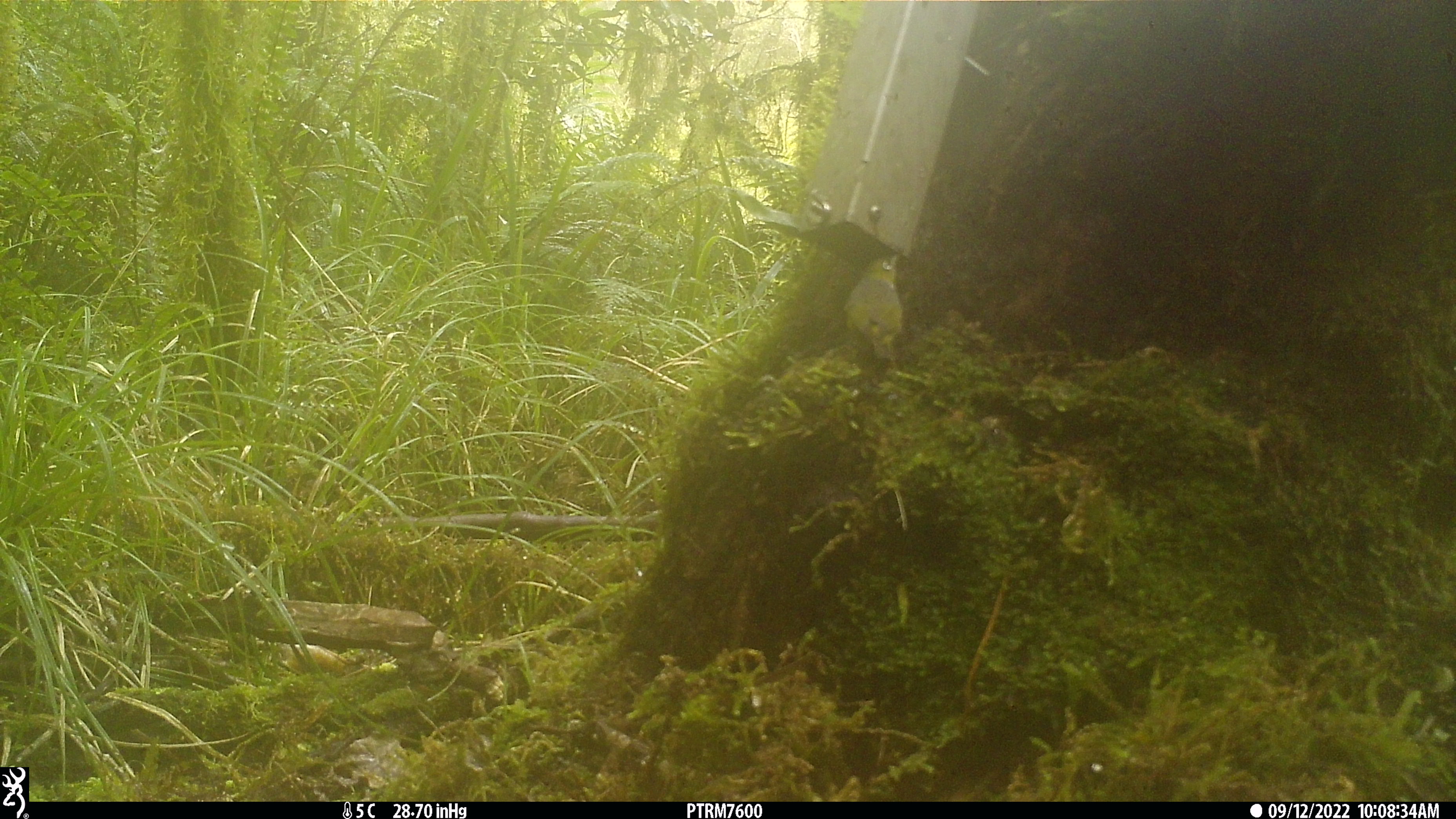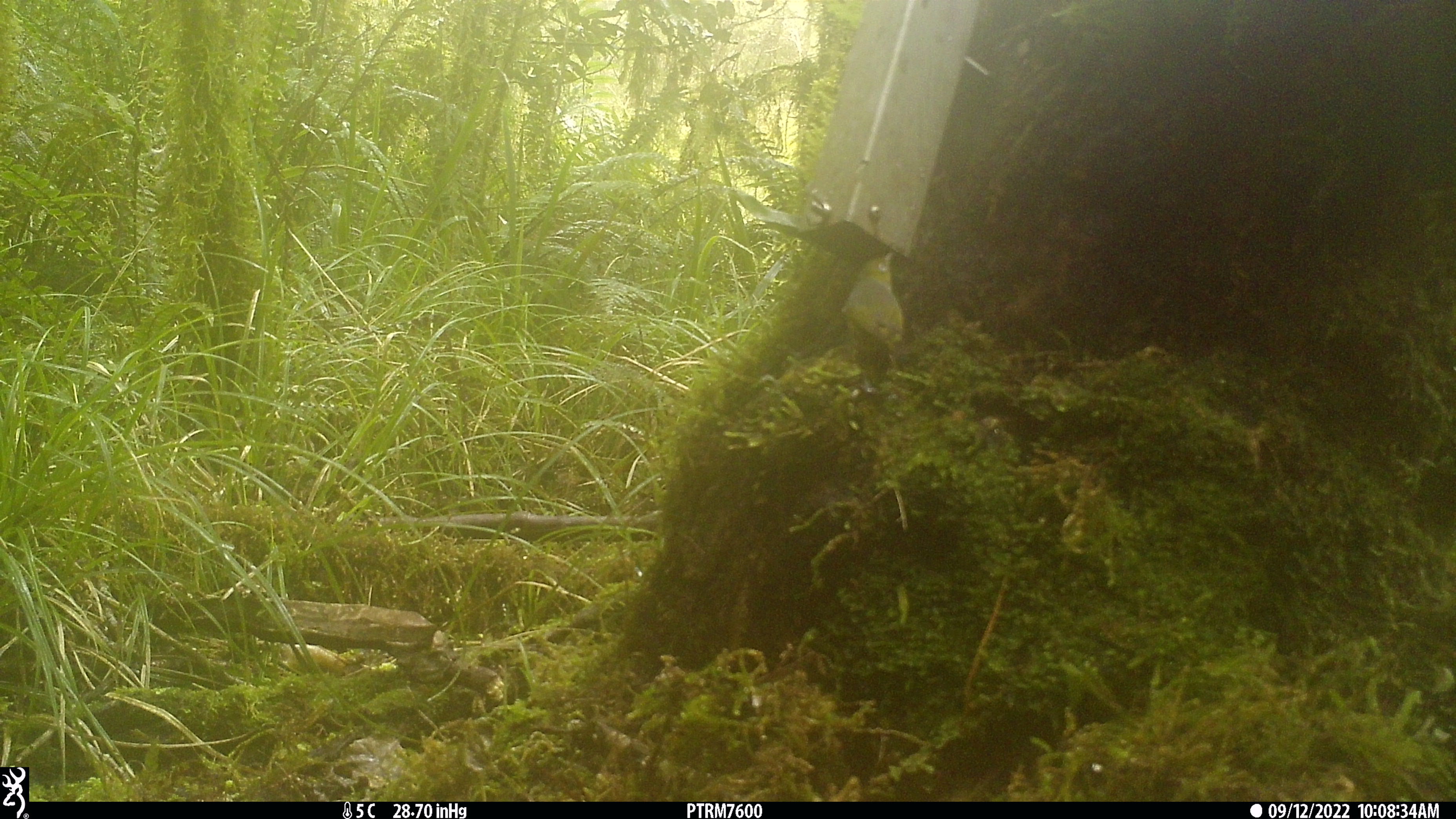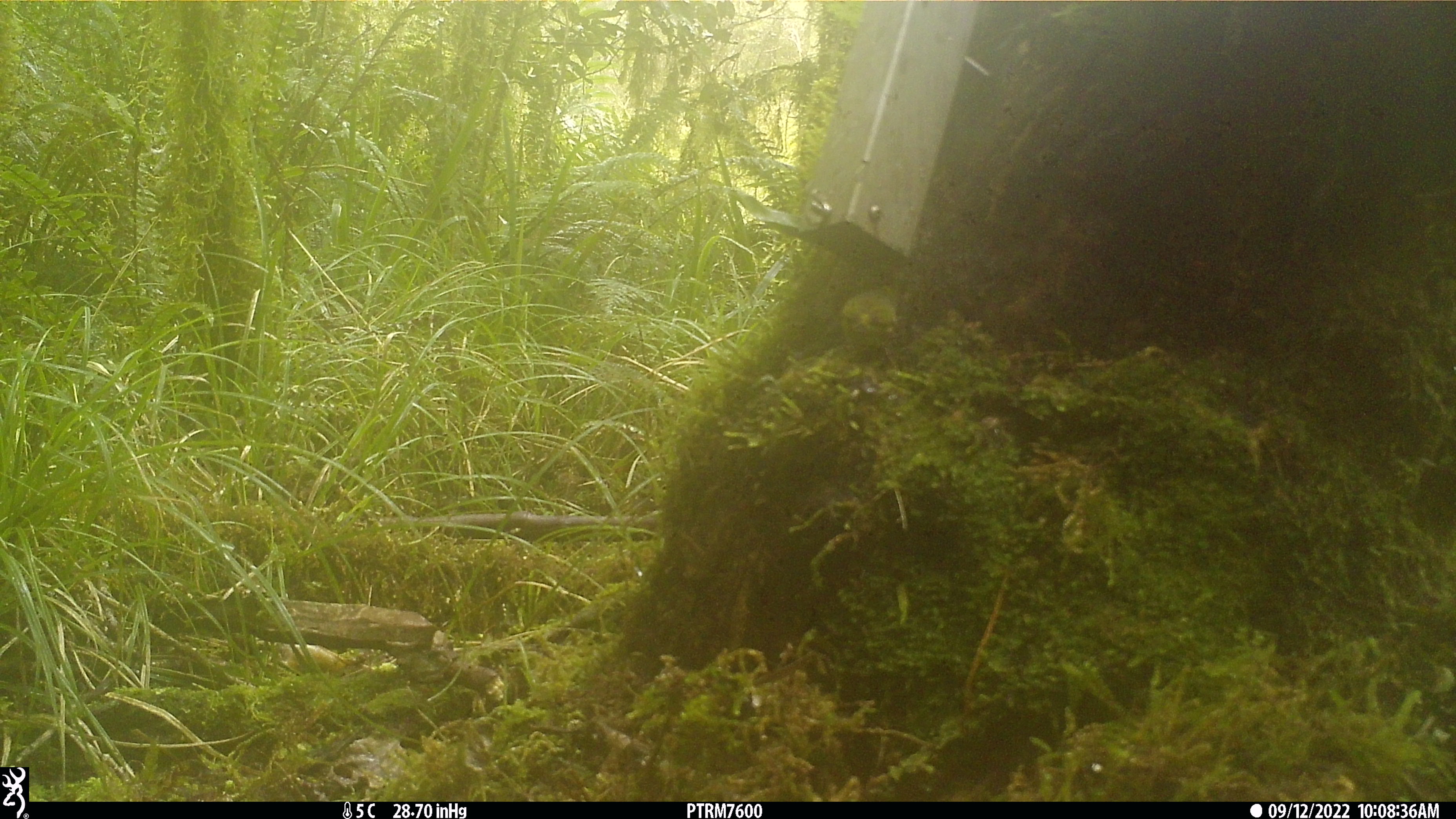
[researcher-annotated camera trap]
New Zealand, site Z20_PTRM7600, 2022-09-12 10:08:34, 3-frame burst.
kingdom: Animalia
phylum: Chordata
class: Aves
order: Passeriformes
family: Zosteropidae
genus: Zosterops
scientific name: Zosterops lateralis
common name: silvereye